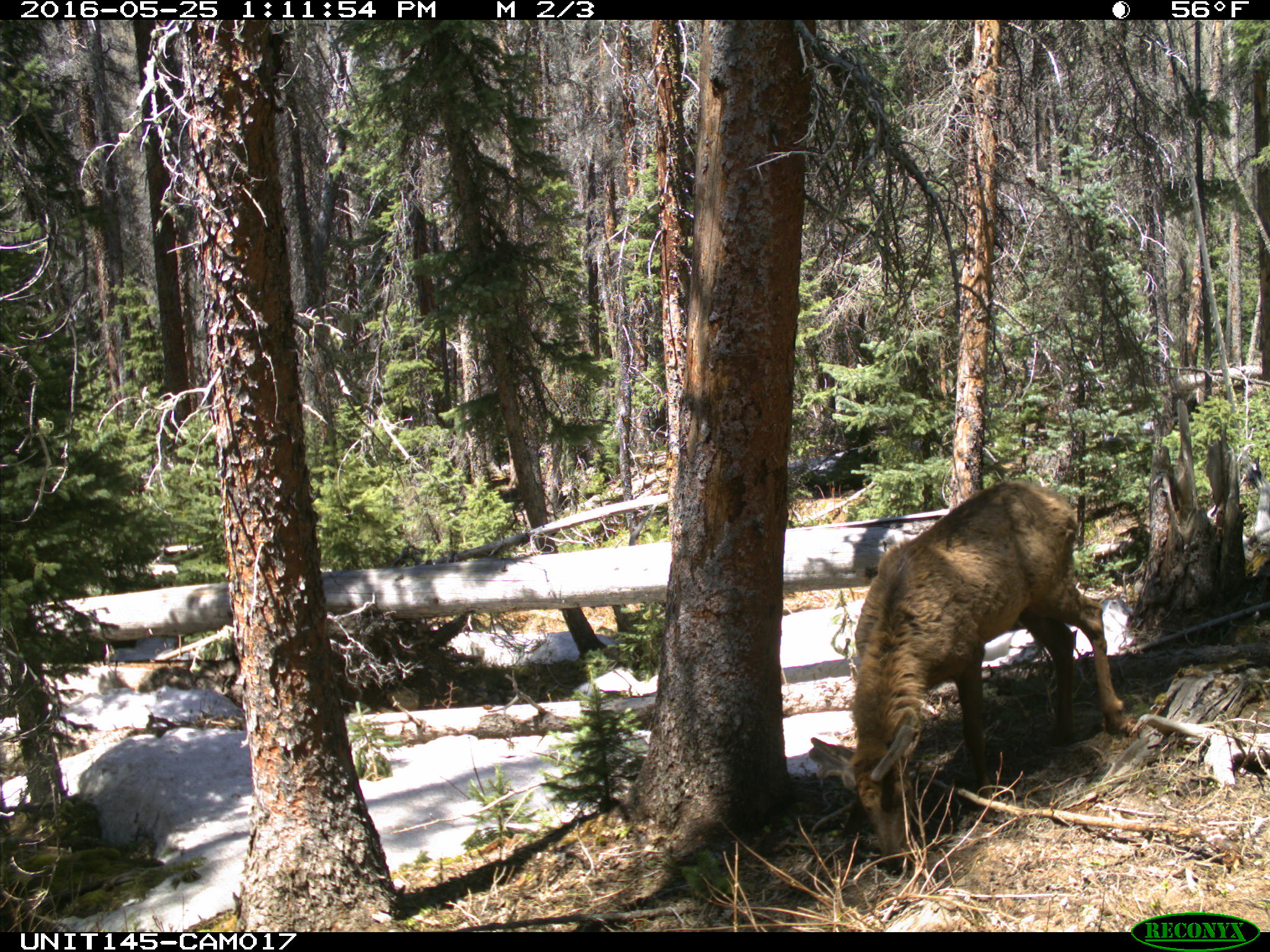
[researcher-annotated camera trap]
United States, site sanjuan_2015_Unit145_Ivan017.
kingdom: Animalia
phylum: Chordata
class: Mammalia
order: Artiodactyla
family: Cervidae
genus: Cervus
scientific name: Cervus elaphus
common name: red deer